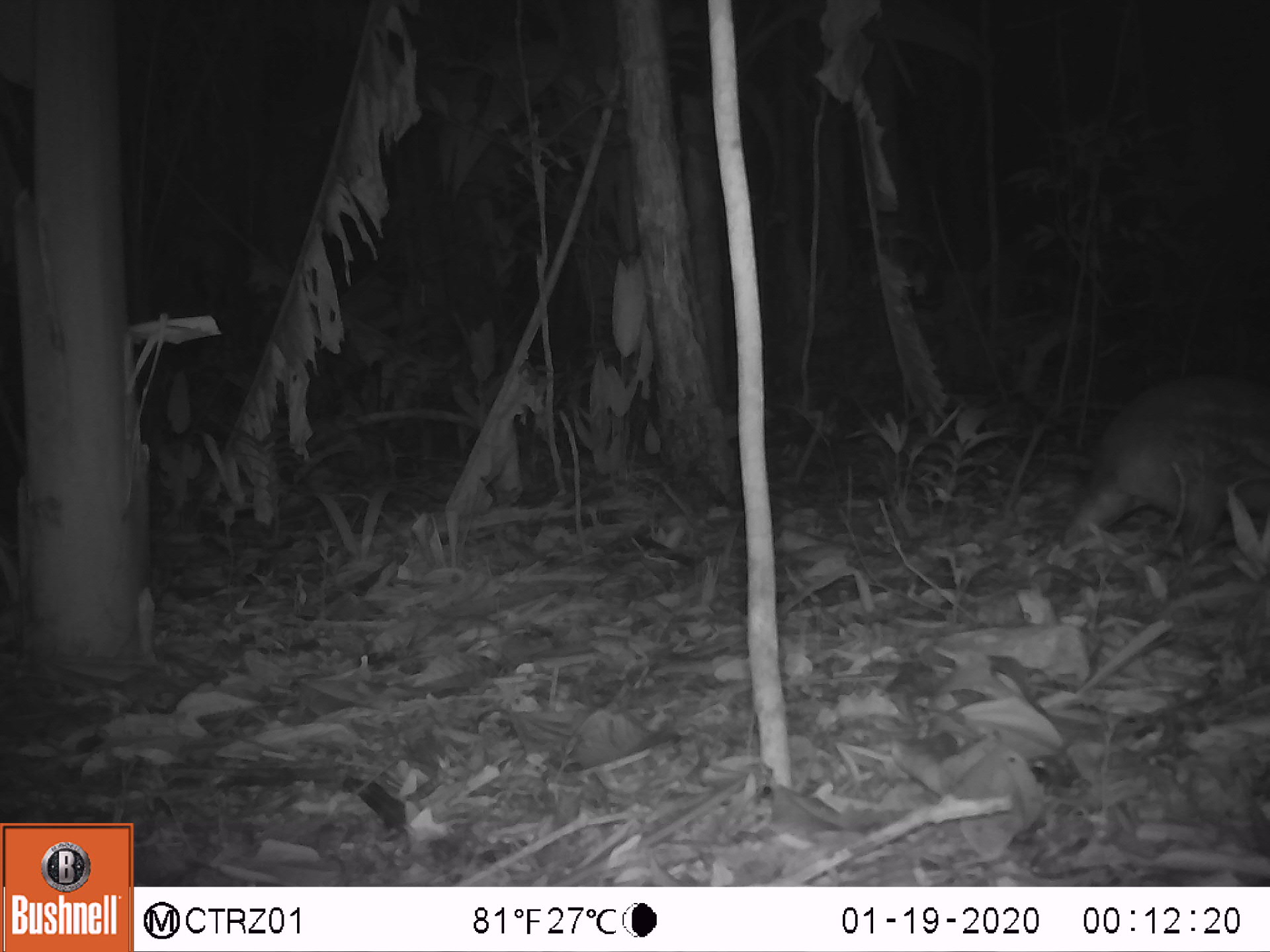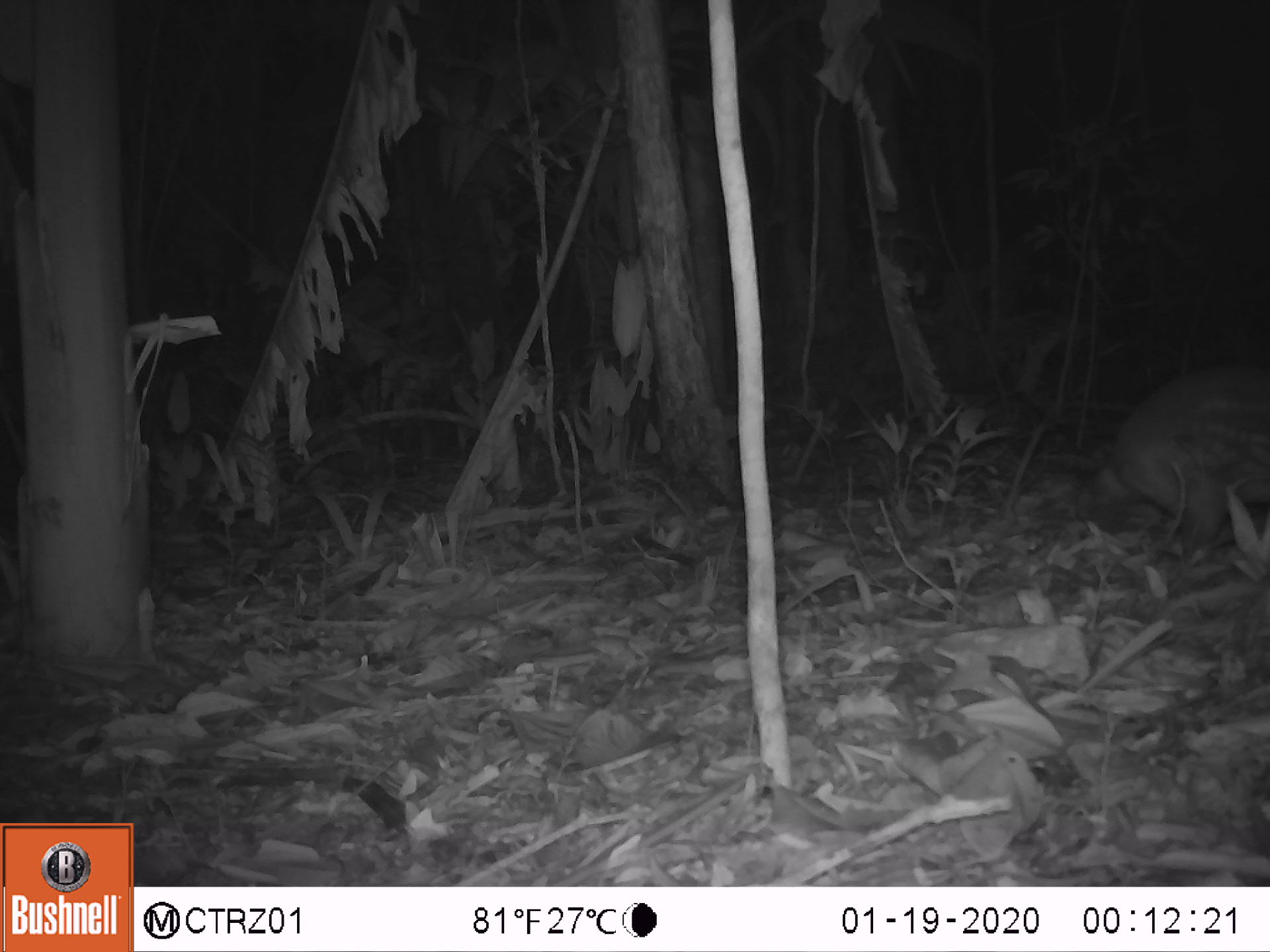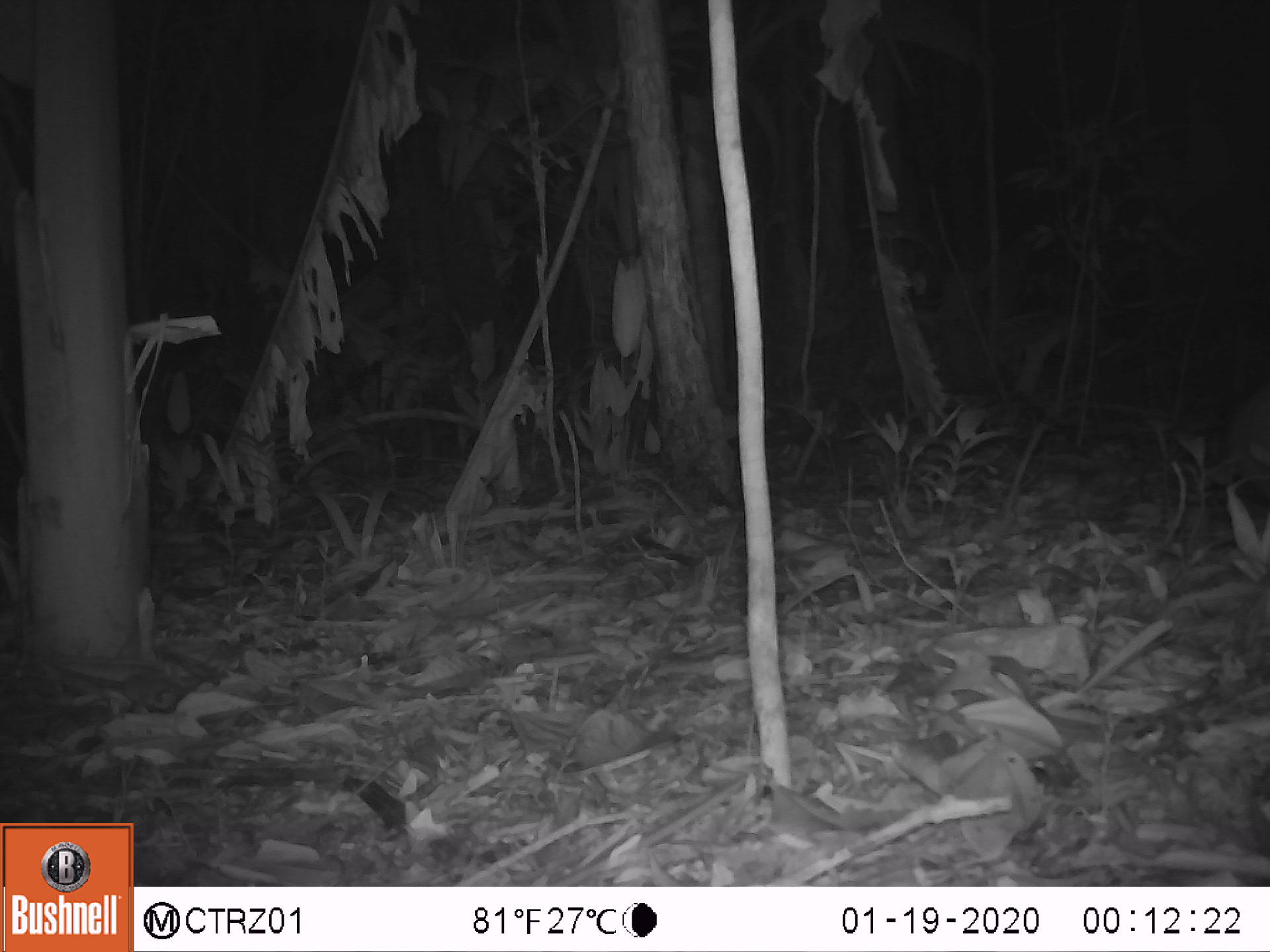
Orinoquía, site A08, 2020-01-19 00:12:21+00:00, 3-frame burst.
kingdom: Animalia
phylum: Chordata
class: Mammalia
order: Rodentia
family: Cuniculidae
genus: Cuniculus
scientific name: Cuniculus paca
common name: spotted paca